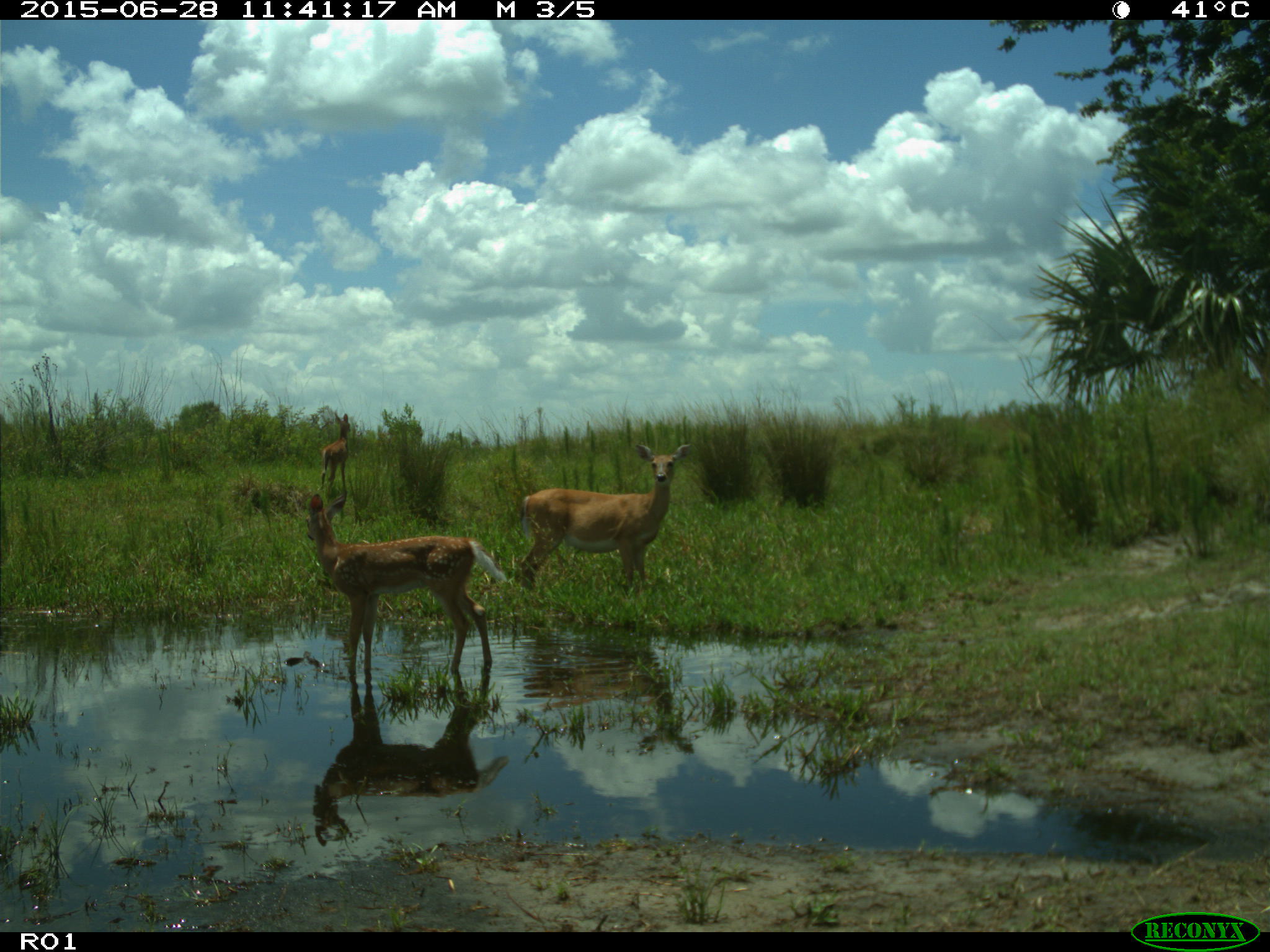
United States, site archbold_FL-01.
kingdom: Animalia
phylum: Chordata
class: Mammalia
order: Artiodactyla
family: Cervidae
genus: Odocoileus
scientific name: Odocoileus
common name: deer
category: unidentified deer